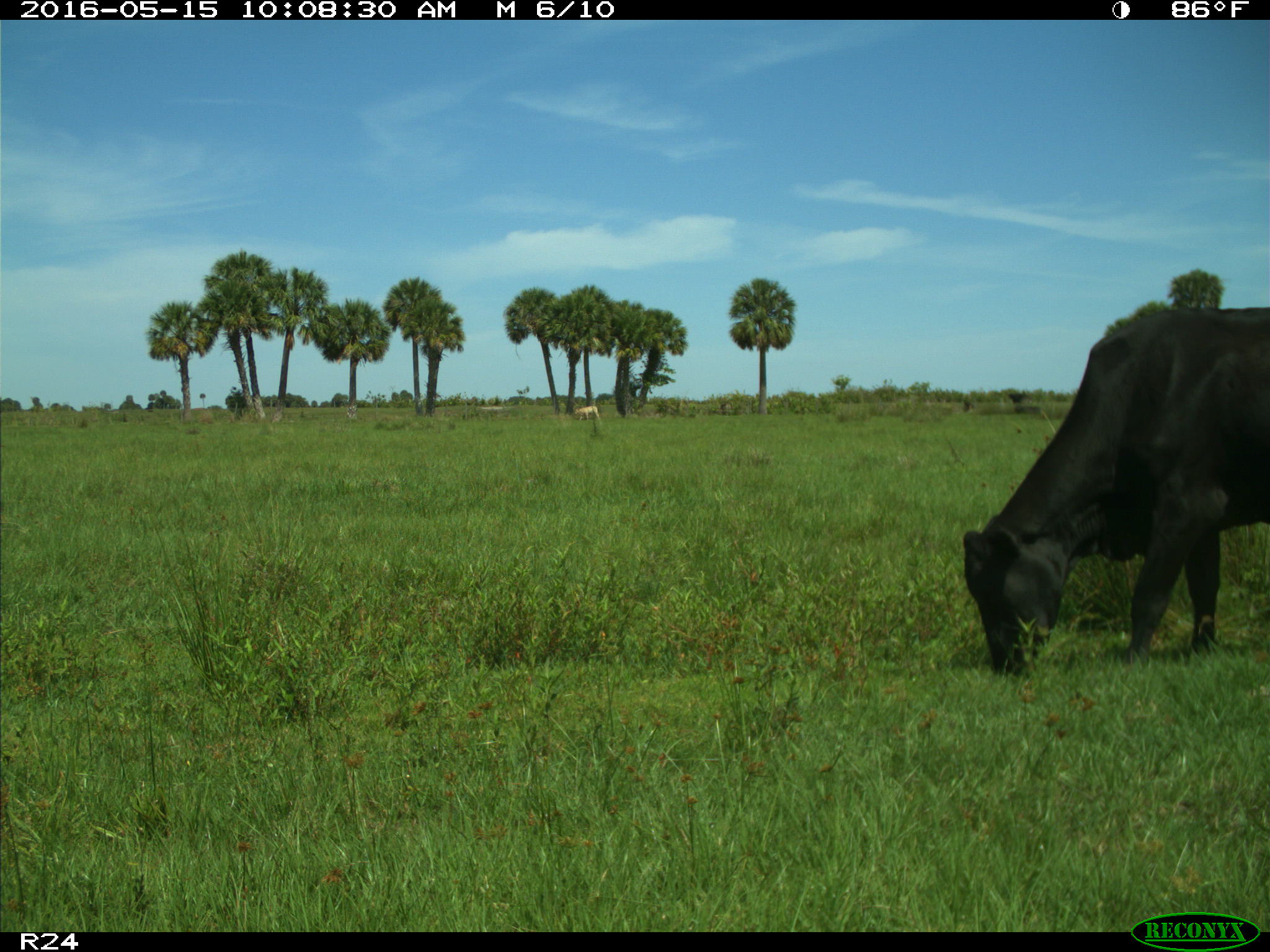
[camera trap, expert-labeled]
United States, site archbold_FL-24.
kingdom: Animalia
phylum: Chordata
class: Mammalia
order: Artiodactyla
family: Bovidae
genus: Bos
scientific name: Bos taurus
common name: domestic cow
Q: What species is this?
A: Bos taurus (domestic cow).